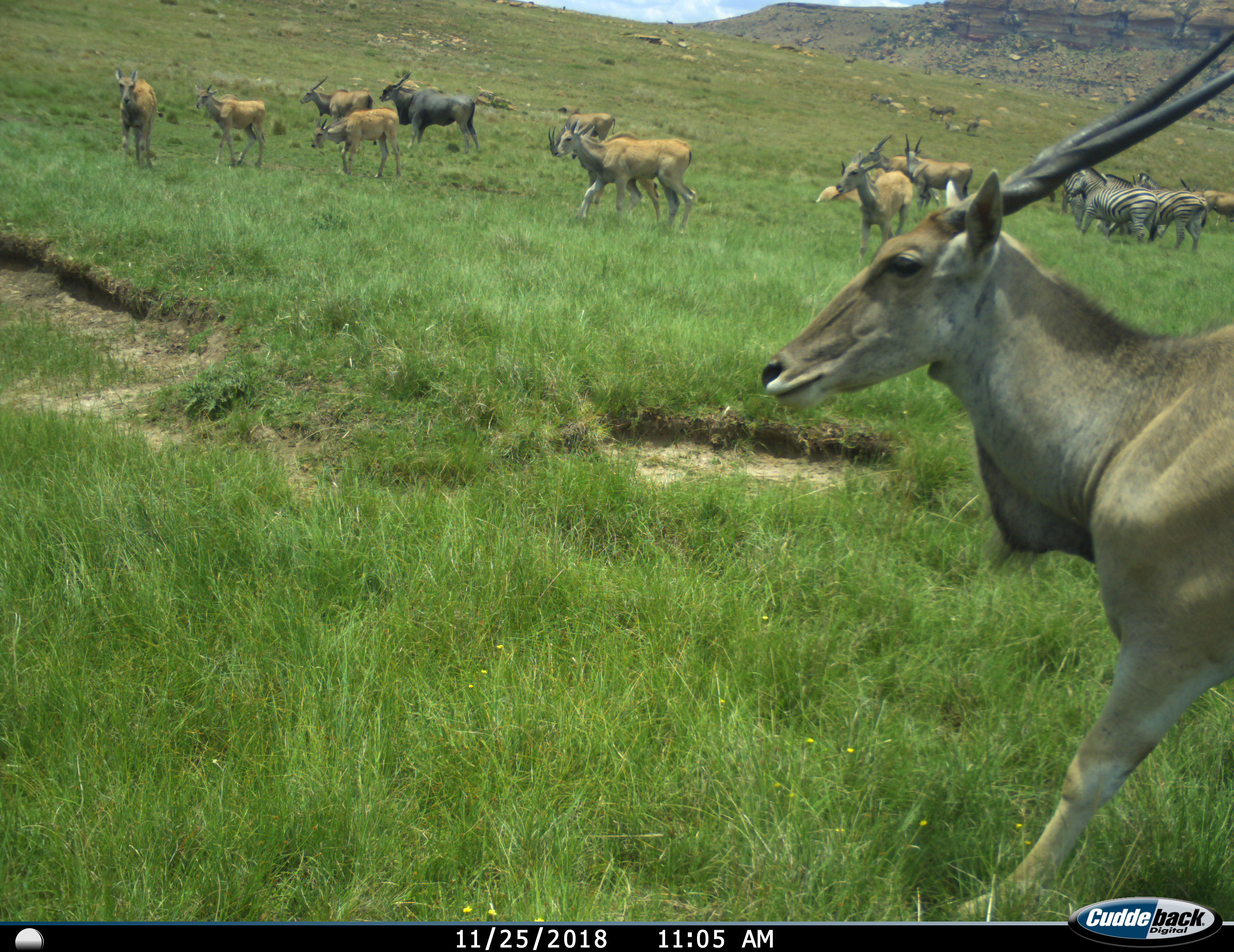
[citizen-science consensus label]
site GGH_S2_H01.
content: unidentified animal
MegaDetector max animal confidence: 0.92